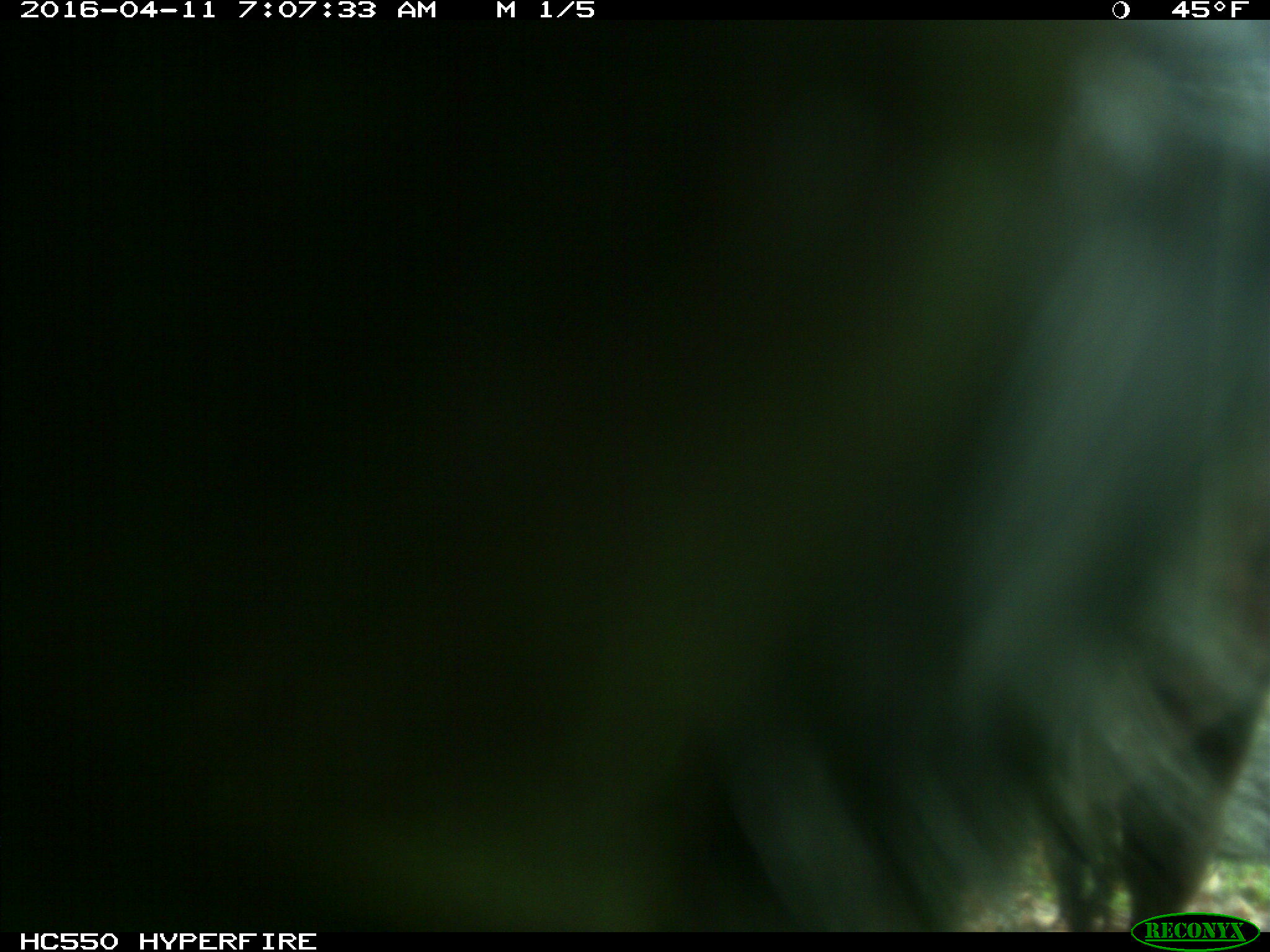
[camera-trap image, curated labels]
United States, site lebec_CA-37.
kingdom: Animalia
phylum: Chordata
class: Mammalia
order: Artiodactyla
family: Bovidae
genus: Bos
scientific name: Bos taurus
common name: domestic cow